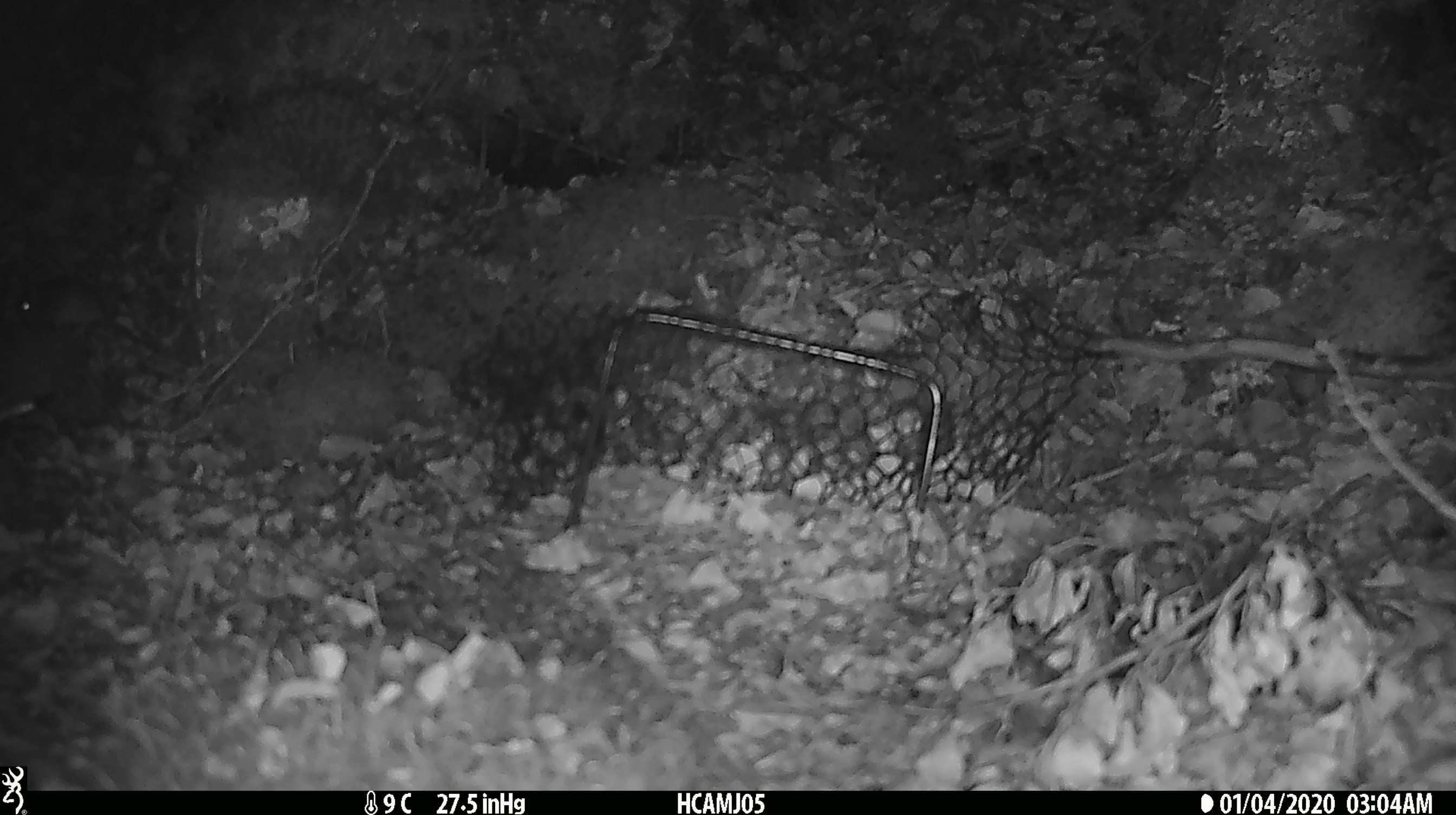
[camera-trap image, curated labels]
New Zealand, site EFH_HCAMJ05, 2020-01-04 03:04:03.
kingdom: Animalia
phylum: Chordata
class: Mammalia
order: Rodentia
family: Muridae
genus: Mus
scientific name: Mus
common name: mouse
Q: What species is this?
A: Mouse (Mus).